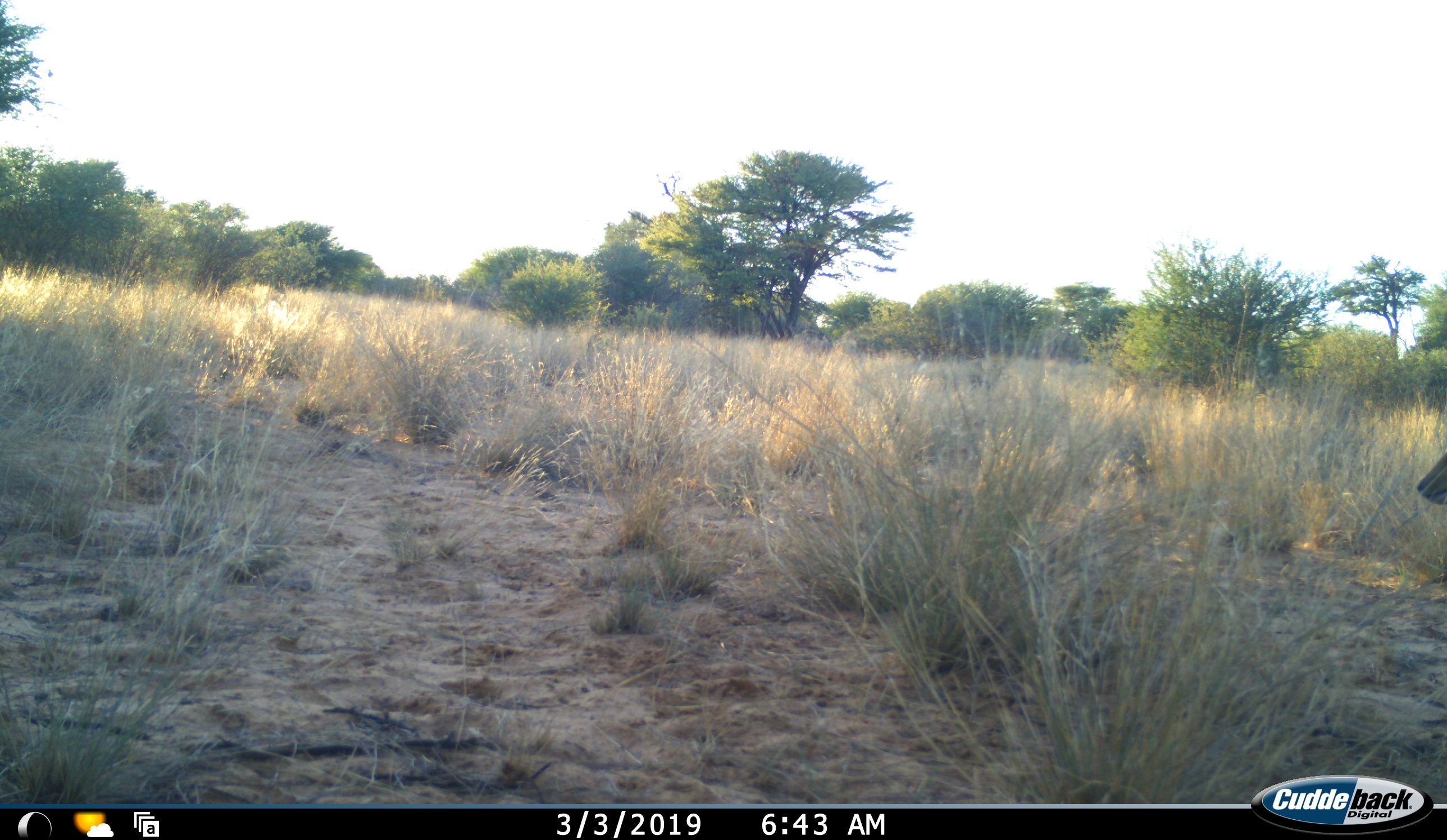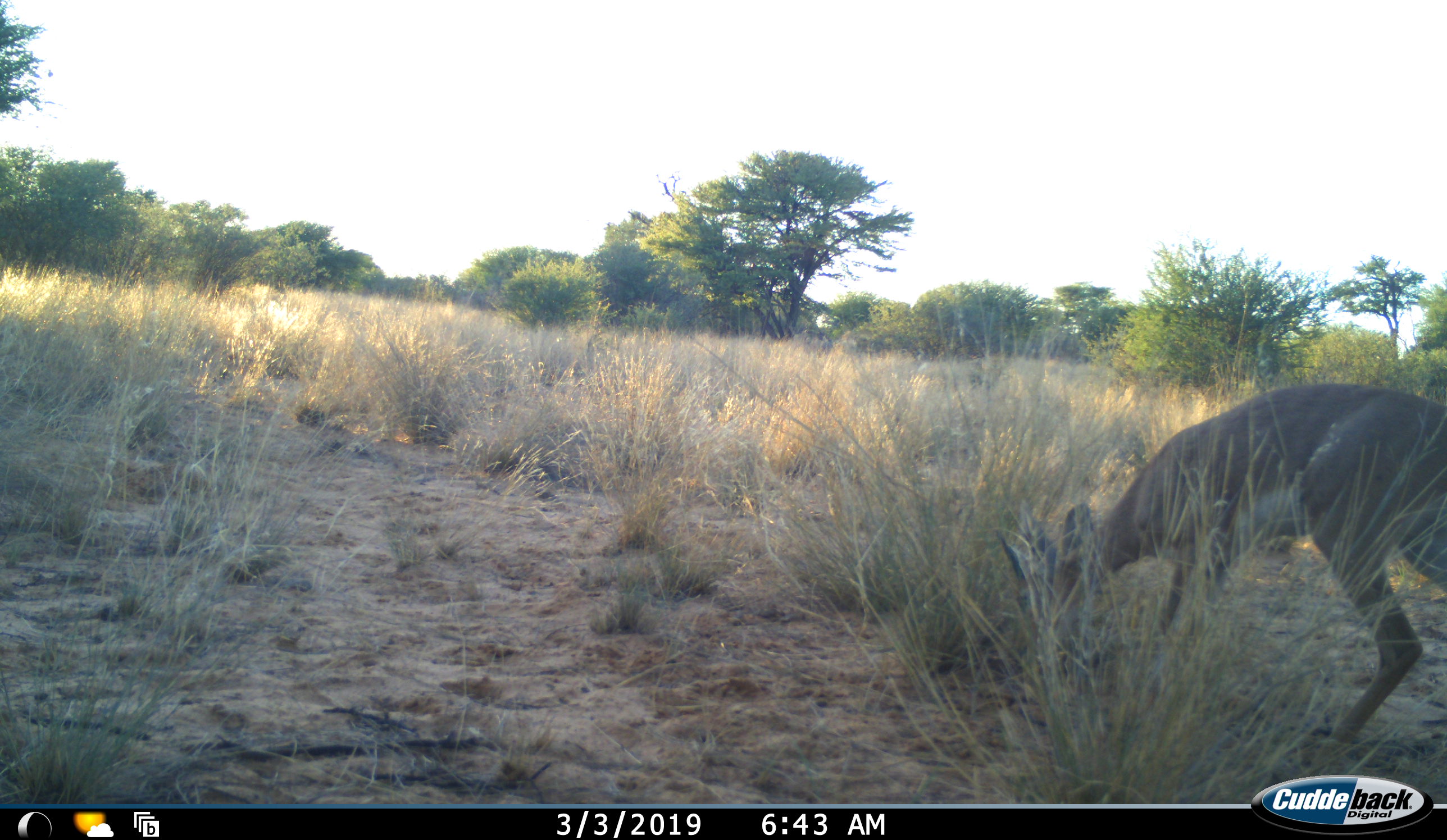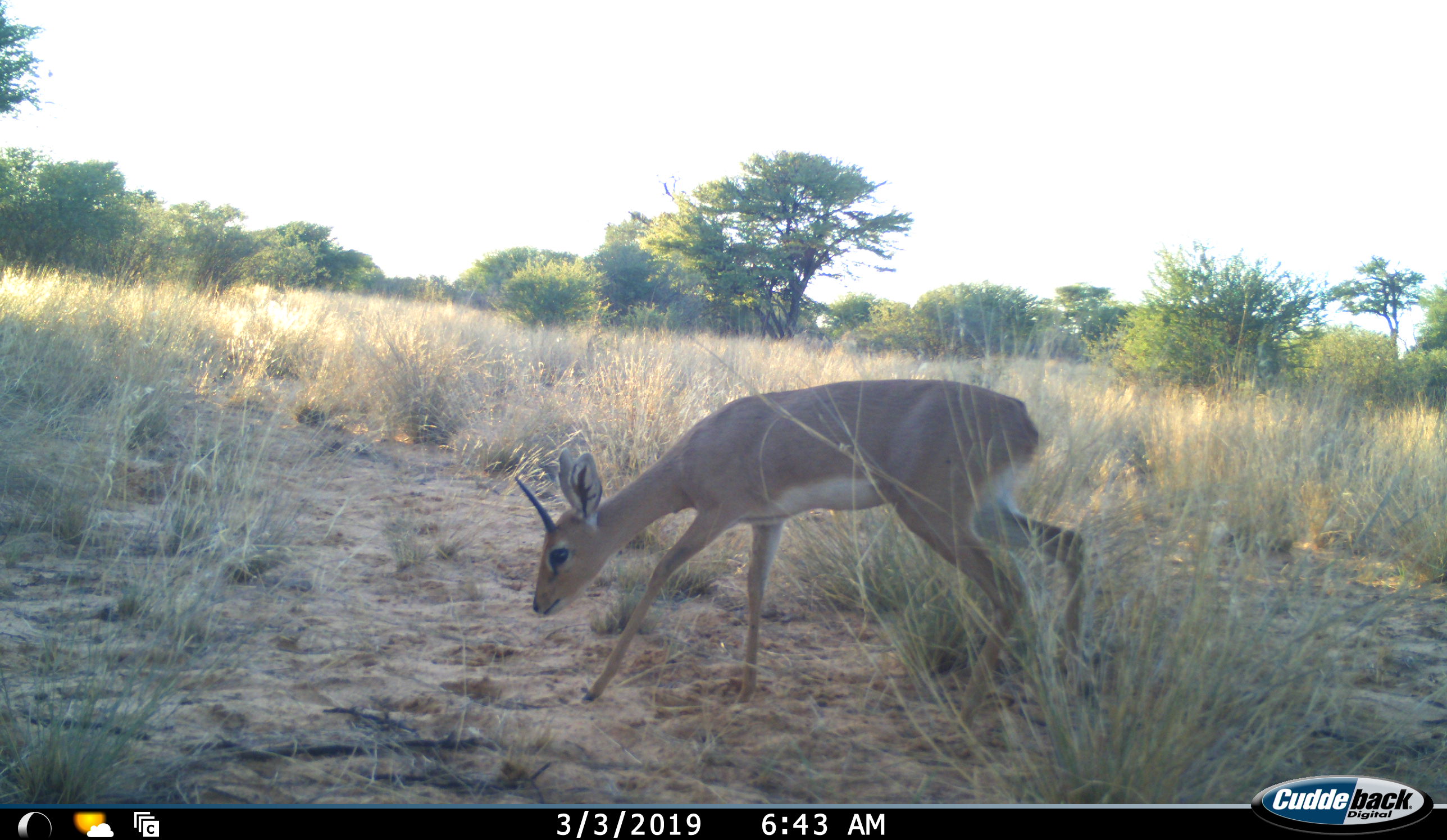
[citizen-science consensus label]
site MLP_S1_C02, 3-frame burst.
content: unidentified animal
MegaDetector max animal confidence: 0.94